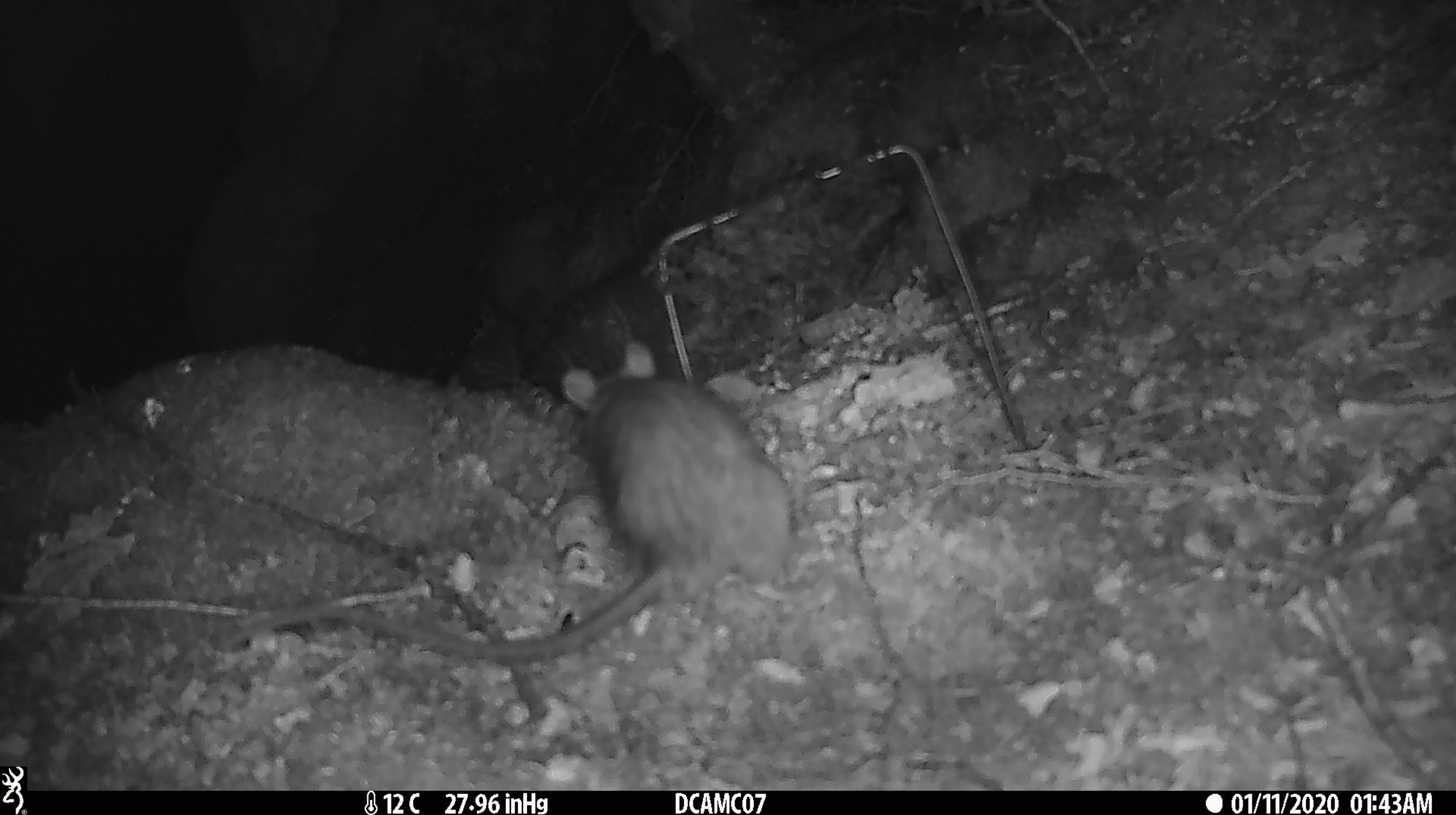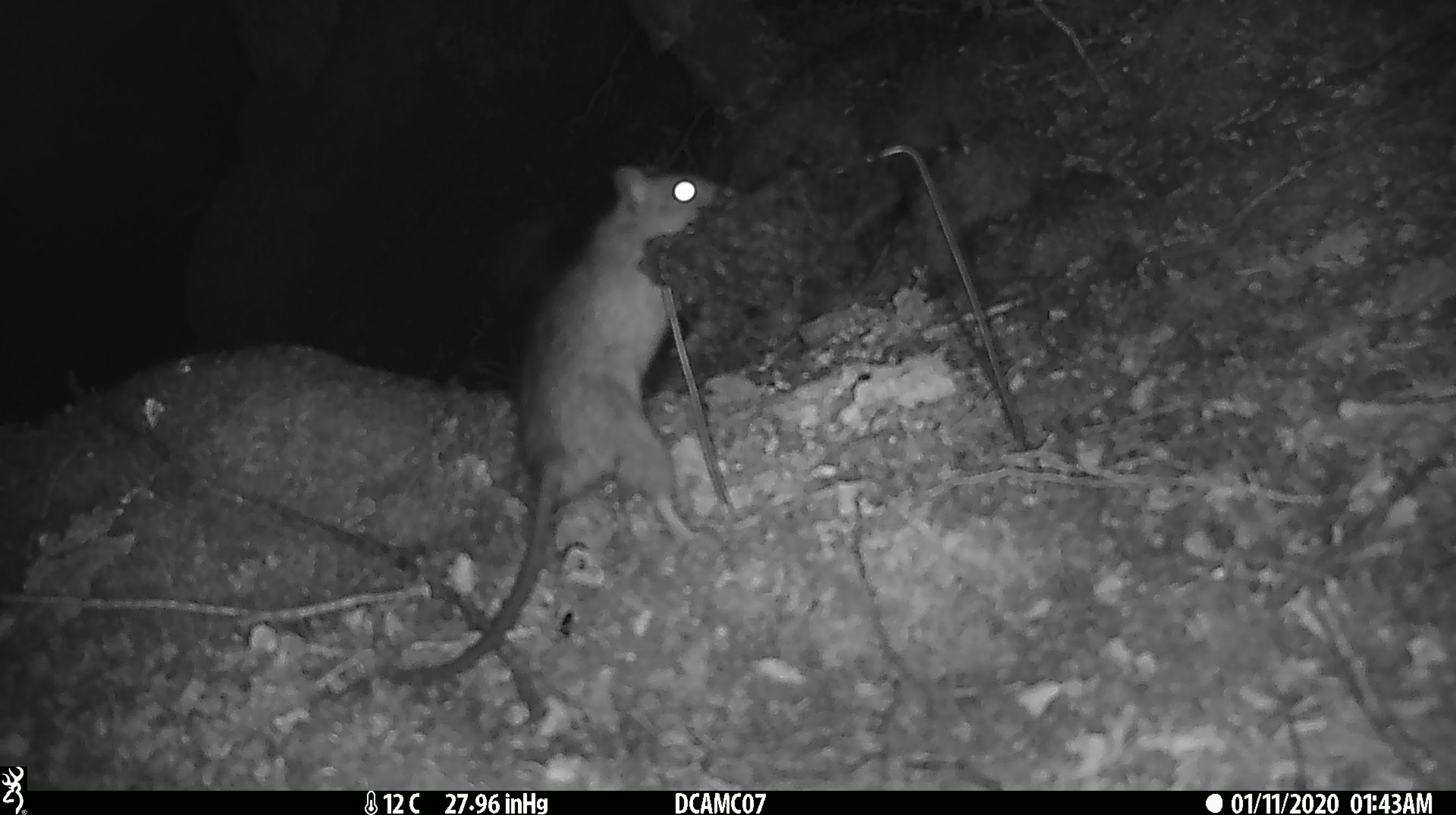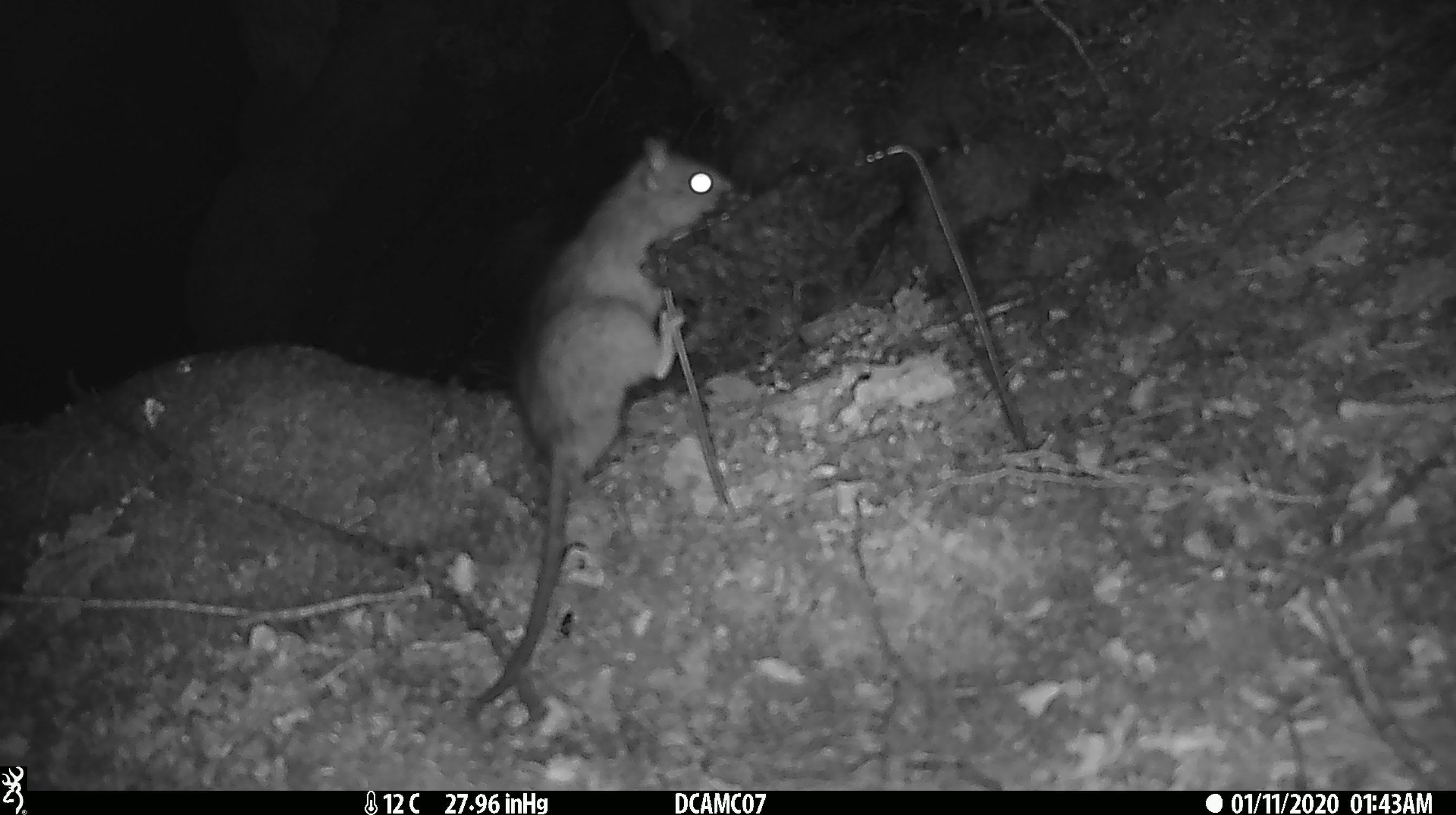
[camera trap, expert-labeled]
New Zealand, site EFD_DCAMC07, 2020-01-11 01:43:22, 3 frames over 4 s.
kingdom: Animalia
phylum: Chordata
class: Mammalia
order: Rodentia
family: Muridae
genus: Rattus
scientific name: Rattus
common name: rat